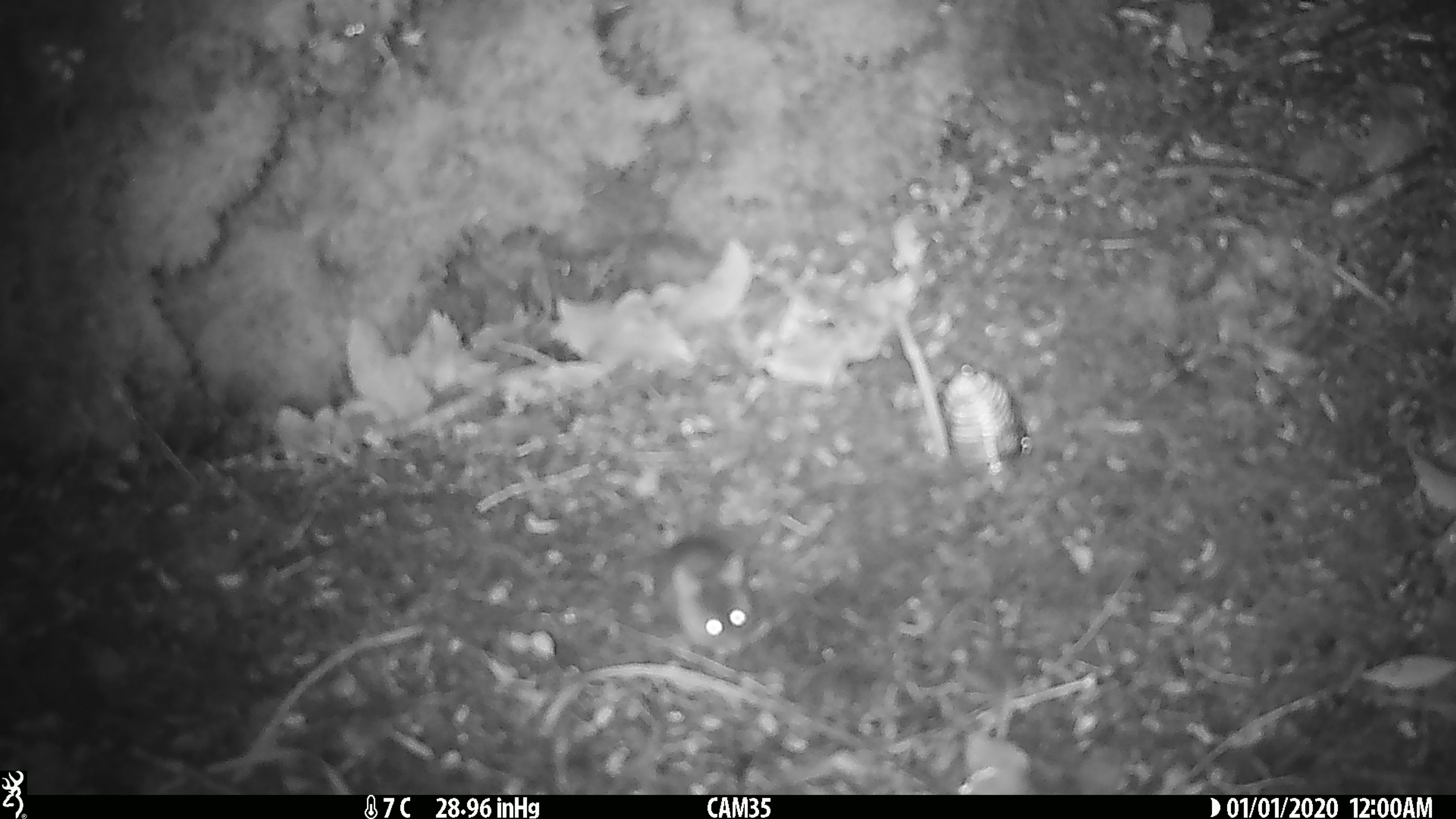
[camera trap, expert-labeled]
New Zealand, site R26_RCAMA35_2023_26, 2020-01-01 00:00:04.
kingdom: Animalia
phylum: Chordata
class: Mammalia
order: Rodentia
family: Muridae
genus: Mus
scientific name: Mus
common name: mouse